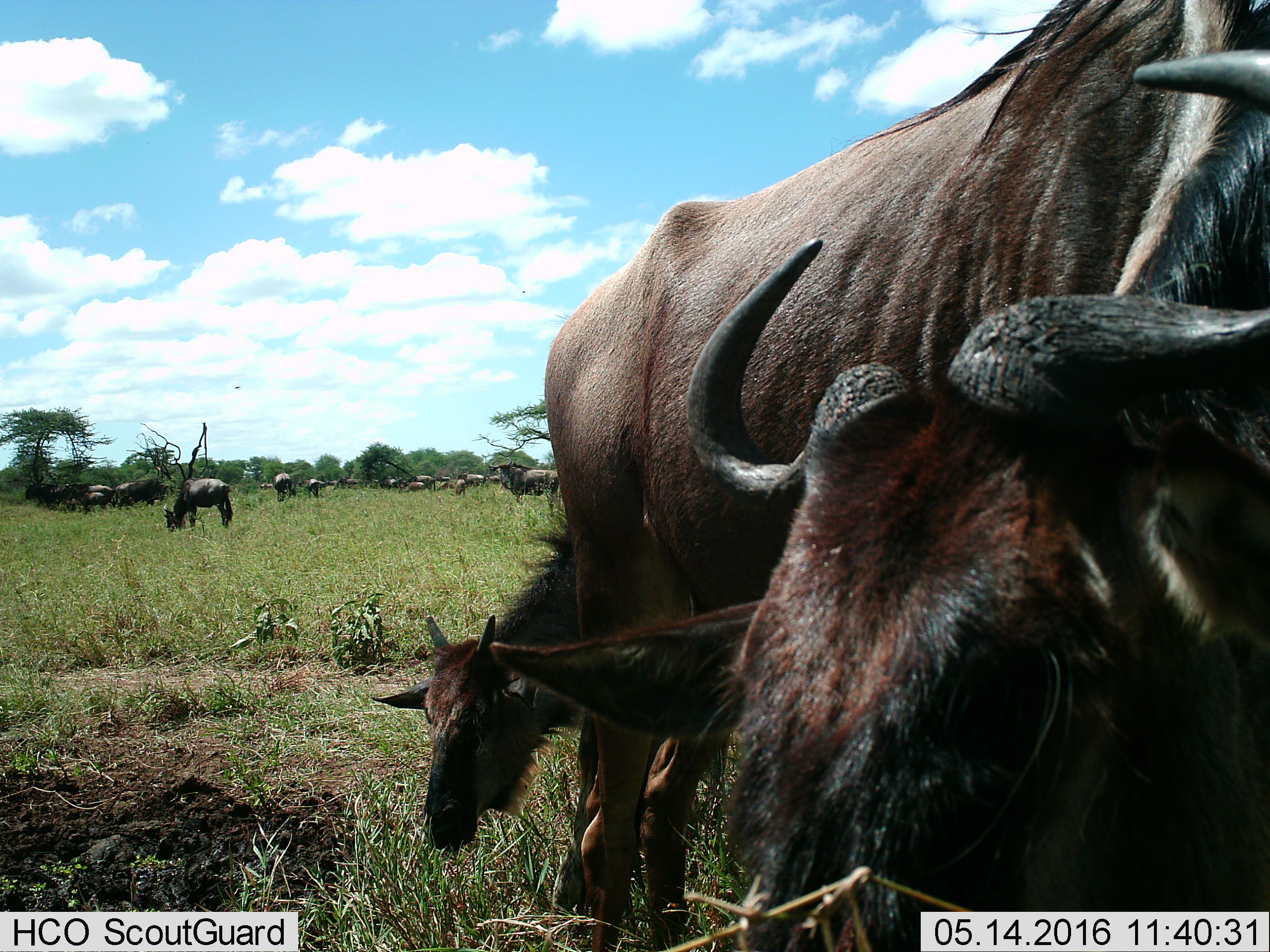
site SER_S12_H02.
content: unidentified animal